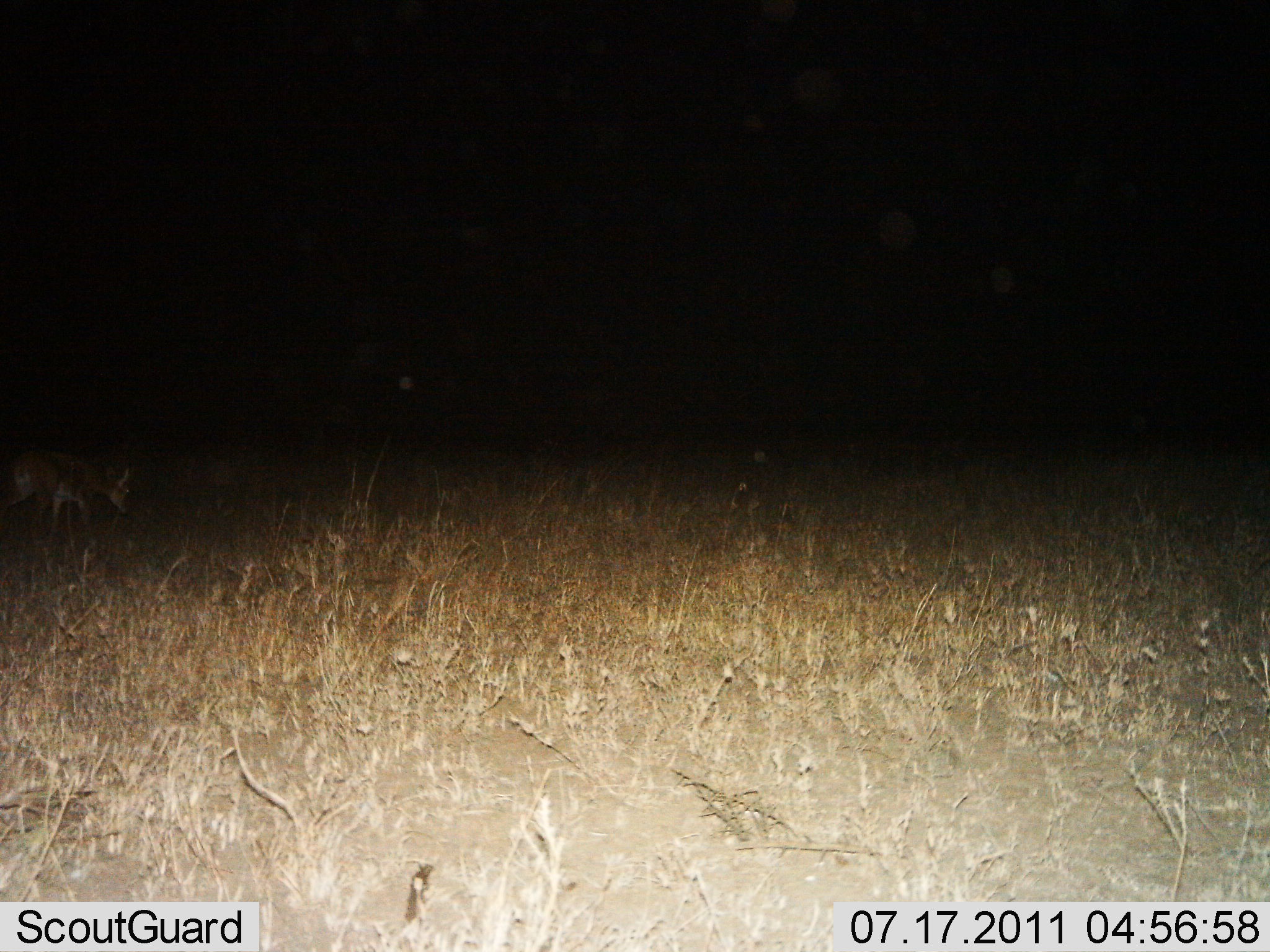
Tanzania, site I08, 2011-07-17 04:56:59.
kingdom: Animalia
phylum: Chordata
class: Mammalia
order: Artiodactyla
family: Bovidae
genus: Madoqua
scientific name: Madoqua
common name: dikdik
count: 1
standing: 25%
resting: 0%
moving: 0%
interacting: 0%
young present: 0%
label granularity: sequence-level